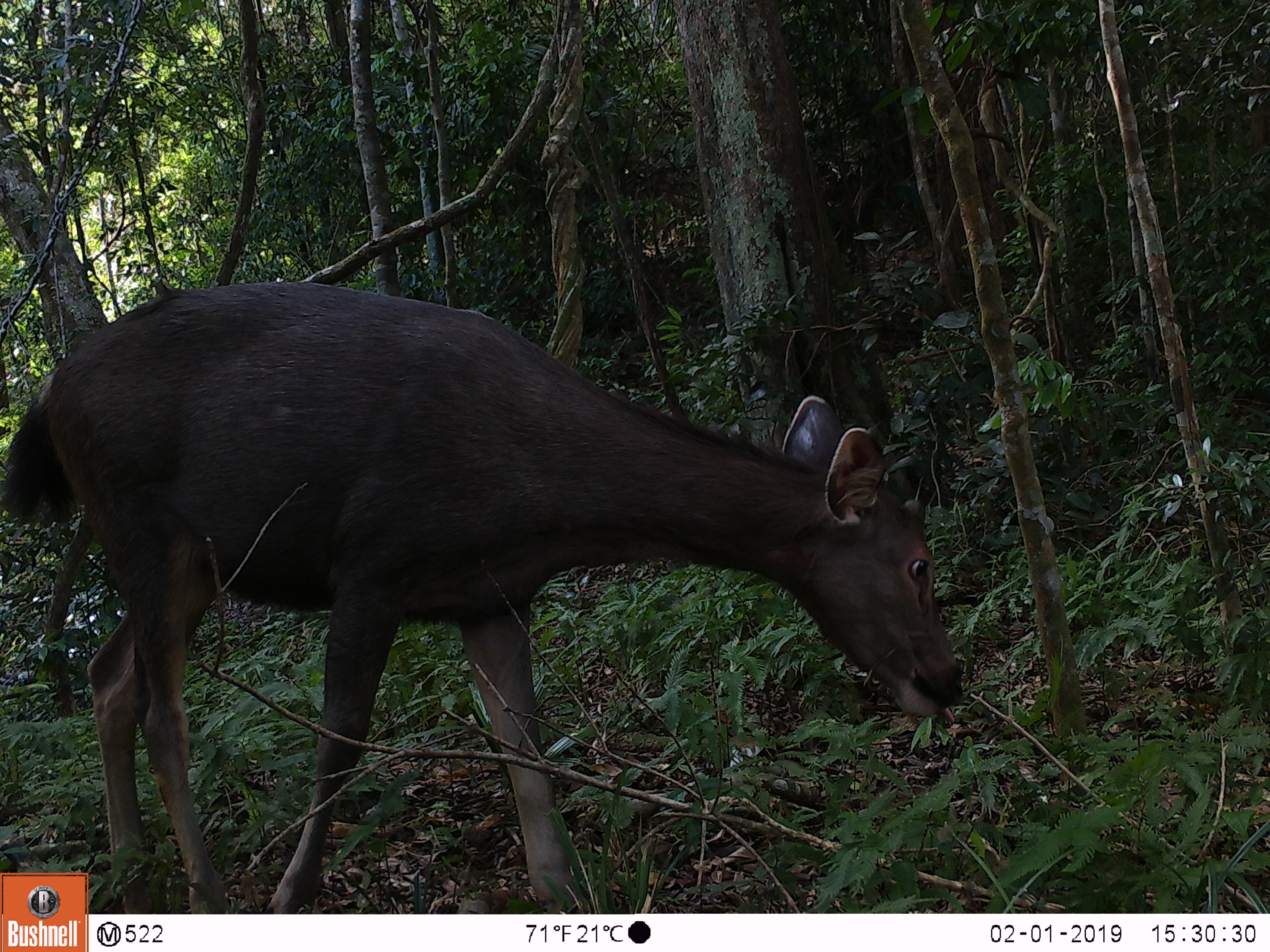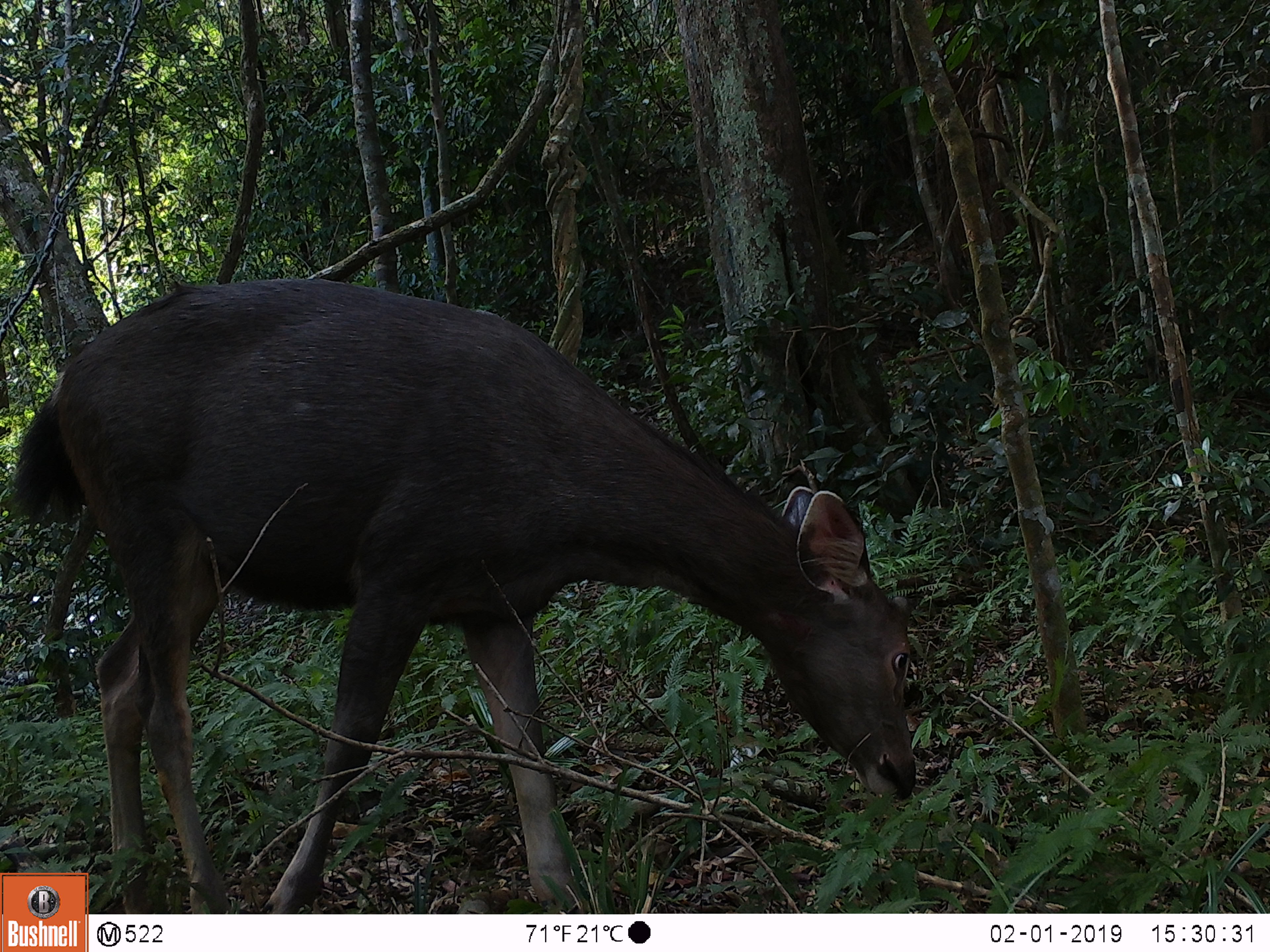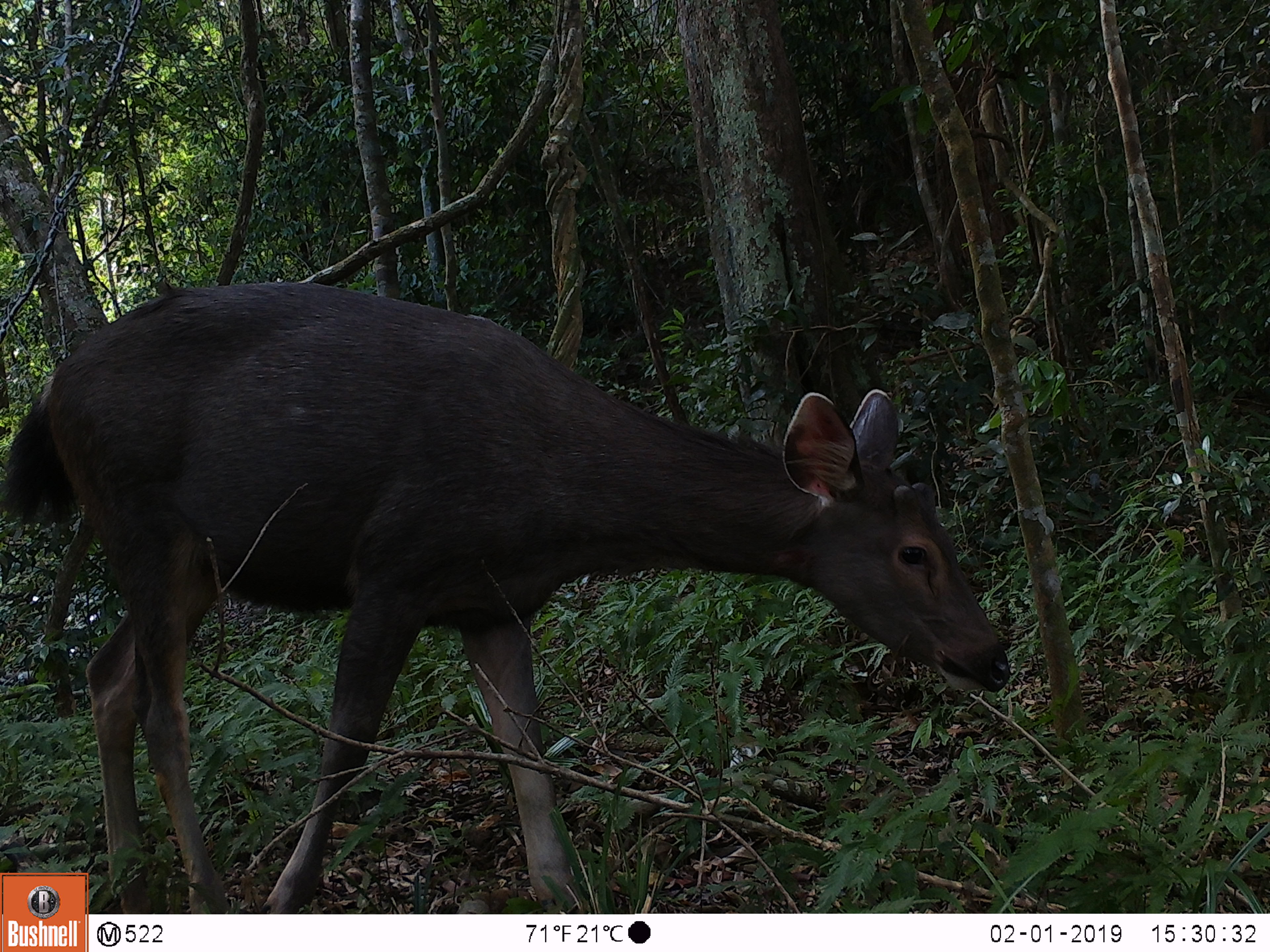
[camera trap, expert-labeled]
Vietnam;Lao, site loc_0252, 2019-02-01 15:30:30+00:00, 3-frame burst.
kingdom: Animalia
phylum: Chordata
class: Mammalia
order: Artiodactyla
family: Cervidae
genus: Rusa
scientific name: Rusa unicolor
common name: sambar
Sambar (Rusa unicolor). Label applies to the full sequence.